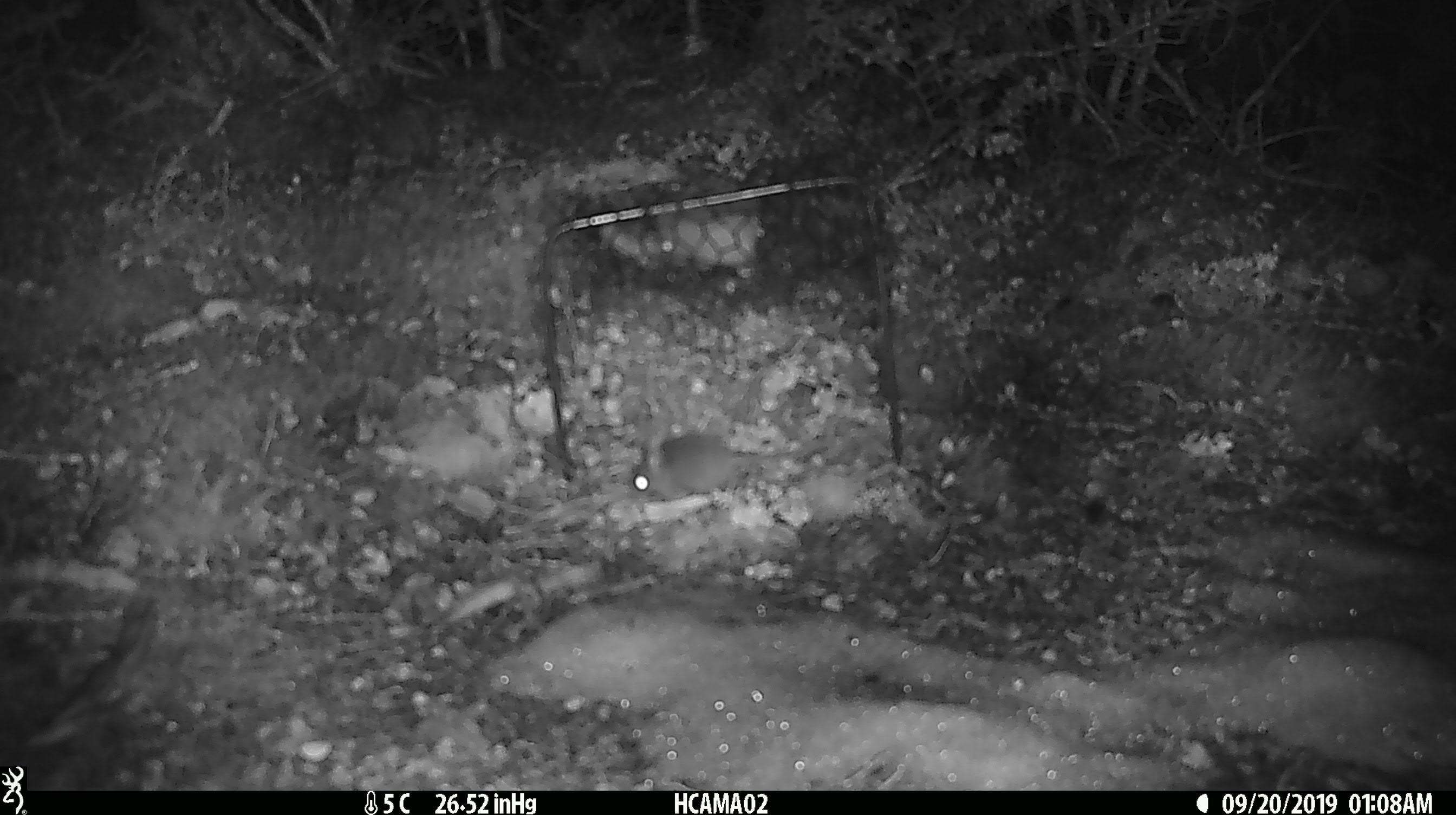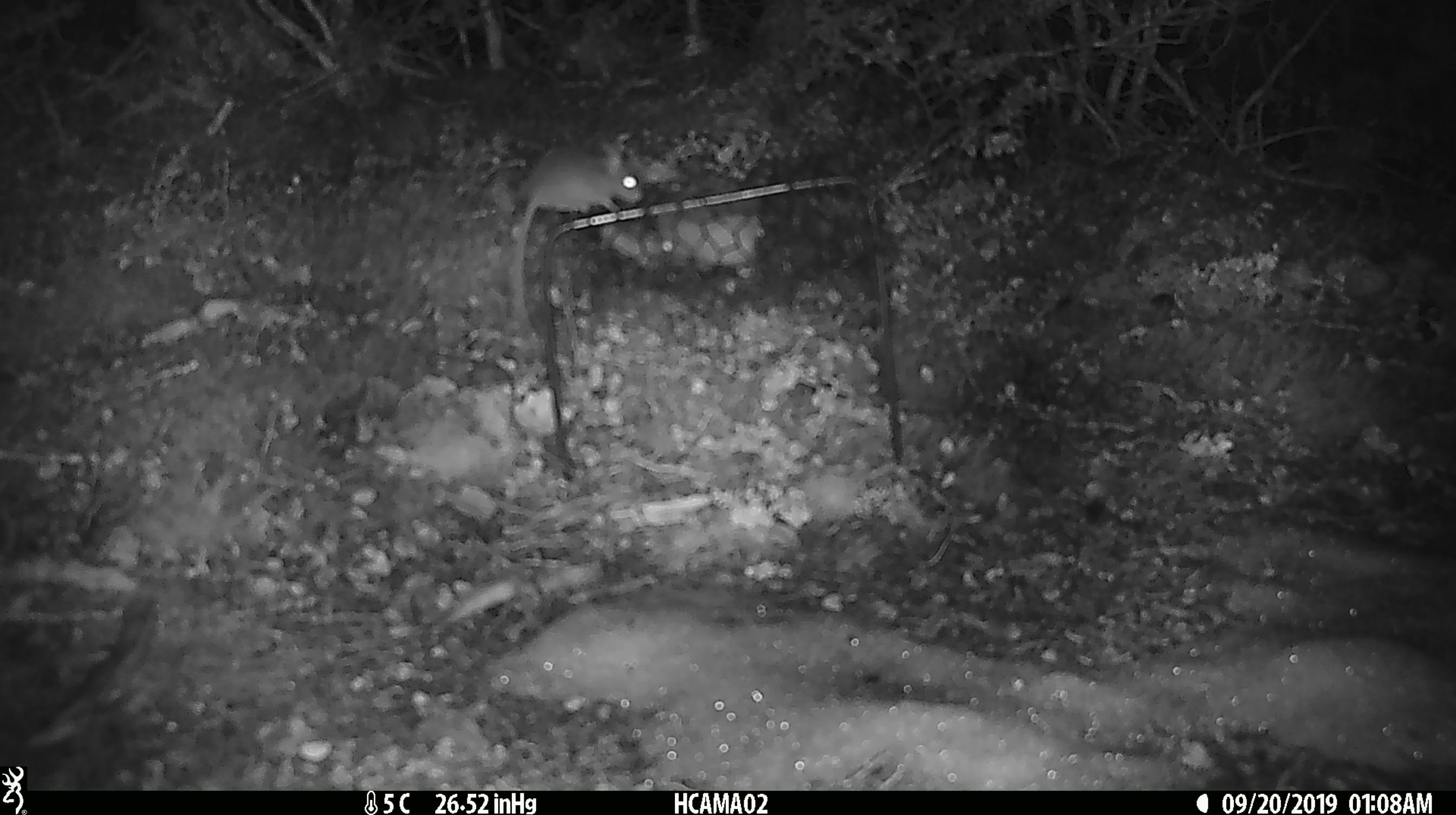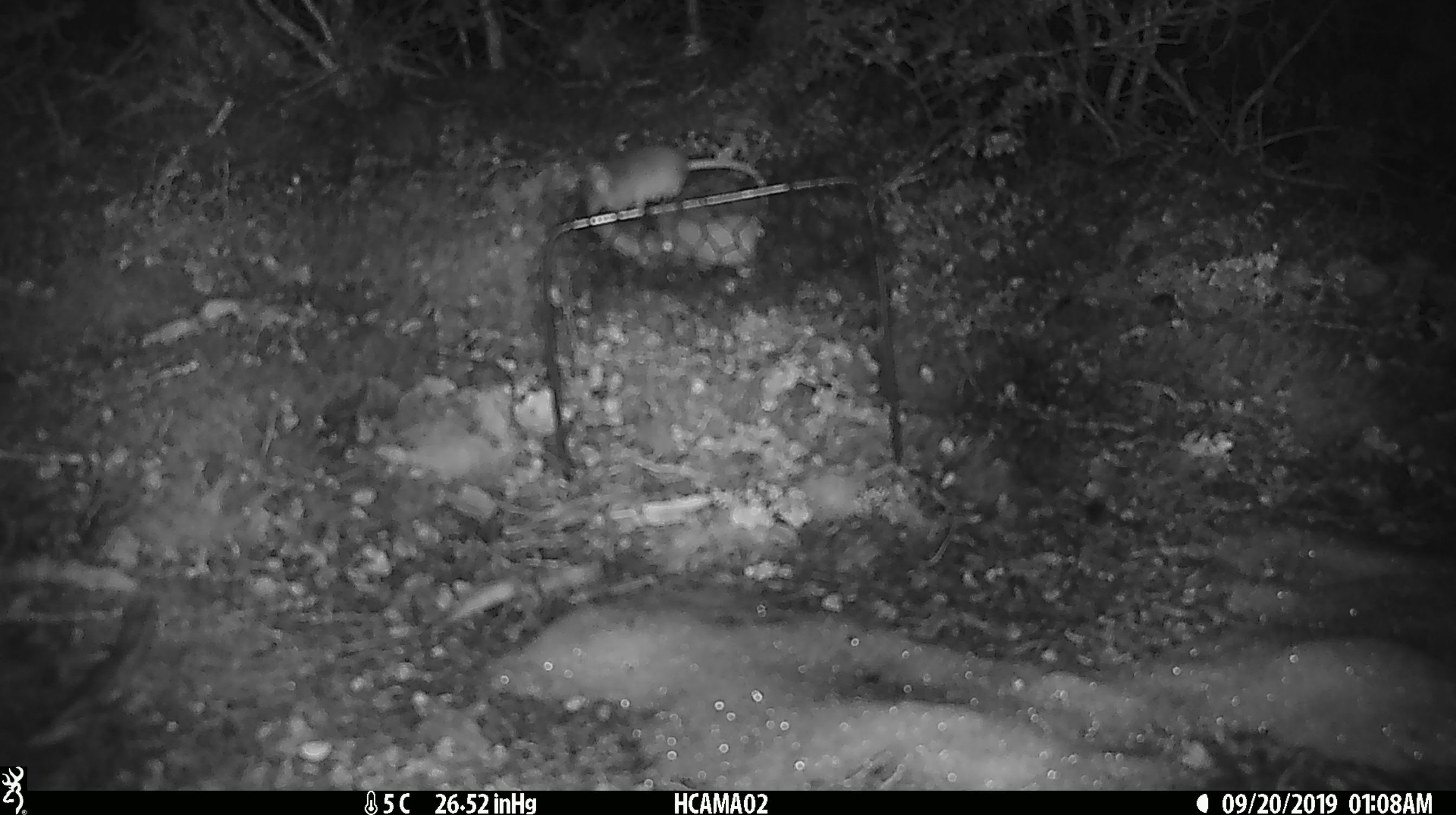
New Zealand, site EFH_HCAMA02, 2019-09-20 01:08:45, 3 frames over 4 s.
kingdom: Animalia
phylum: Chordata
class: Mammalia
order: Rodentia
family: Muridae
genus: Mus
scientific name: Mus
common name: mouse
Mouse (Mus).